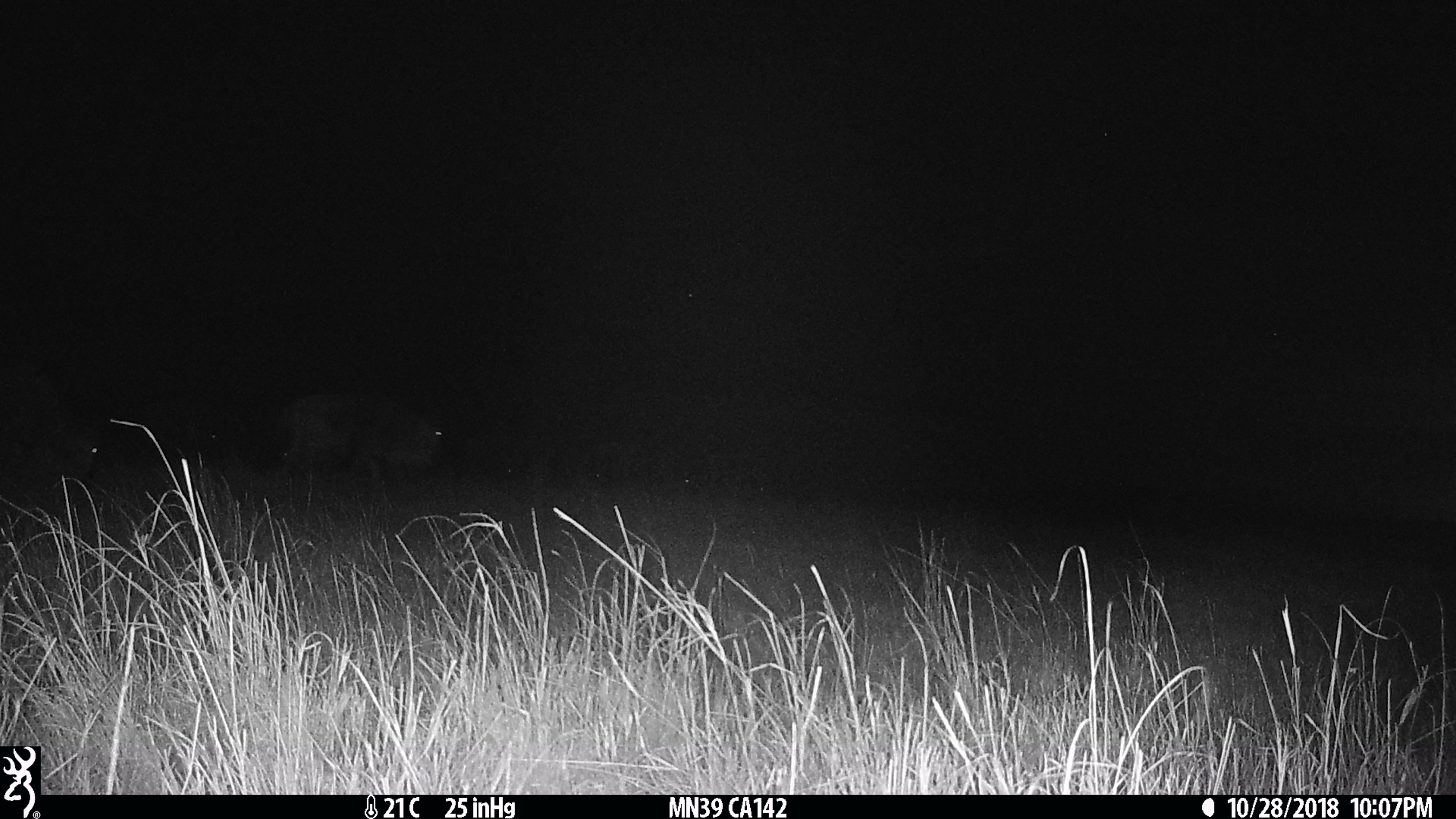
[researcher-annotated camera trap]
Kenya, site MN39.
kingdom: Animalia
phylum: Chordata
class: Mammalia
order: Artiodactyla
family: Bovidae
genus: Connochaetes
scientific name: Connochaetes taurinus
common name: blue wildebeest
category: wildebeest